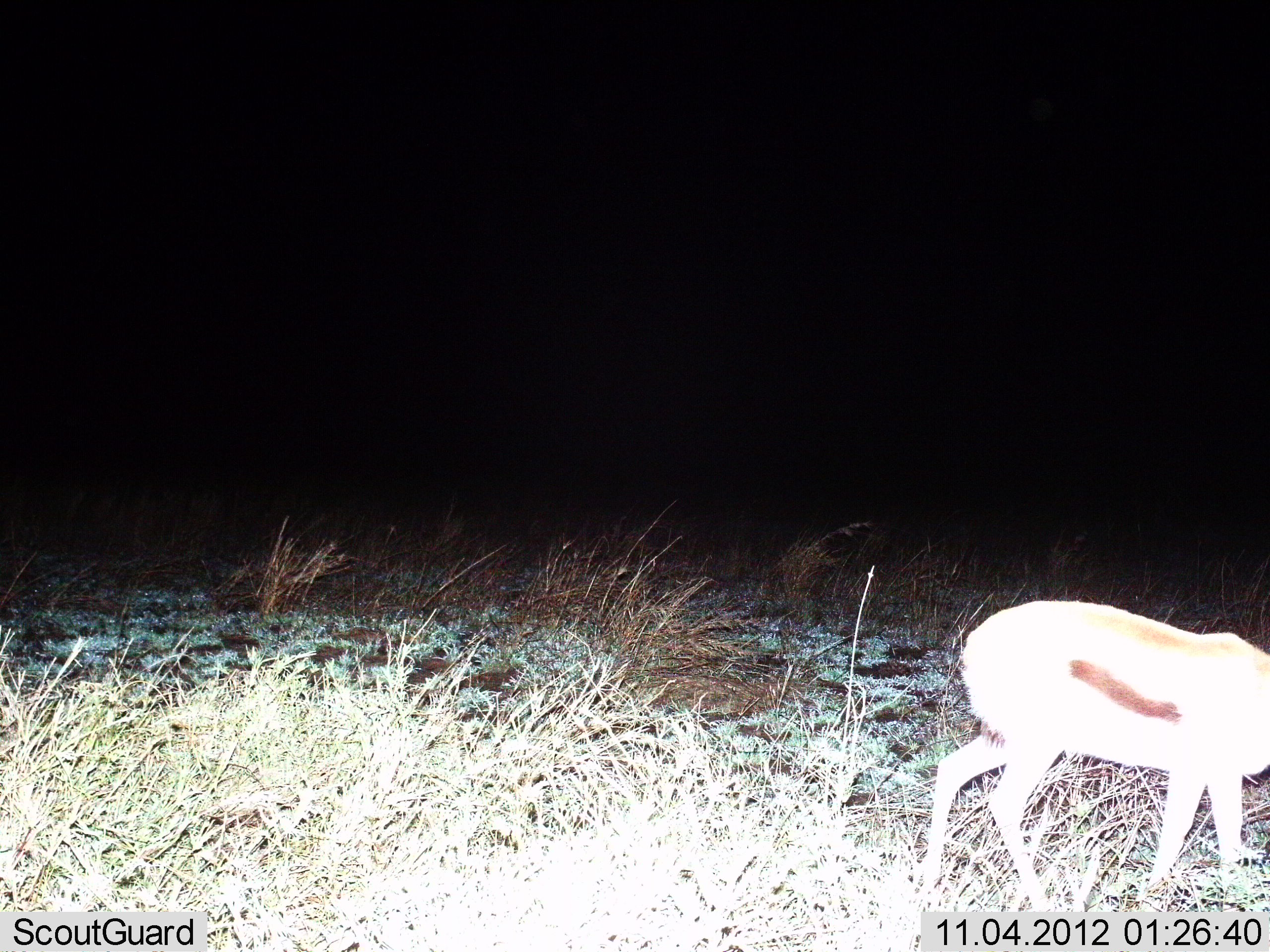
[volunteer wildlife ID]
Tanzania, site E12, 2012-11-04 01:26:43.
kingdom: Animalia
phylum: Chordata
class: Mammalia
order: Artiodactyla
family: Bovidae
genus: Eudorcas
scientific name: Eudorcas thomsonii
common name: thomson's gazelle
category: gazellethomsons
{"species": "gazellethomsons (thomson's gazelle) (Eudorcas thomsonii)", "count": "1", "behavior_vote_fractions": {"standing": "50%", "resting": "0%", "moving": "40%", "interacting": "0%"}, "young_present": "0%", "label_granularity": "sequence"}